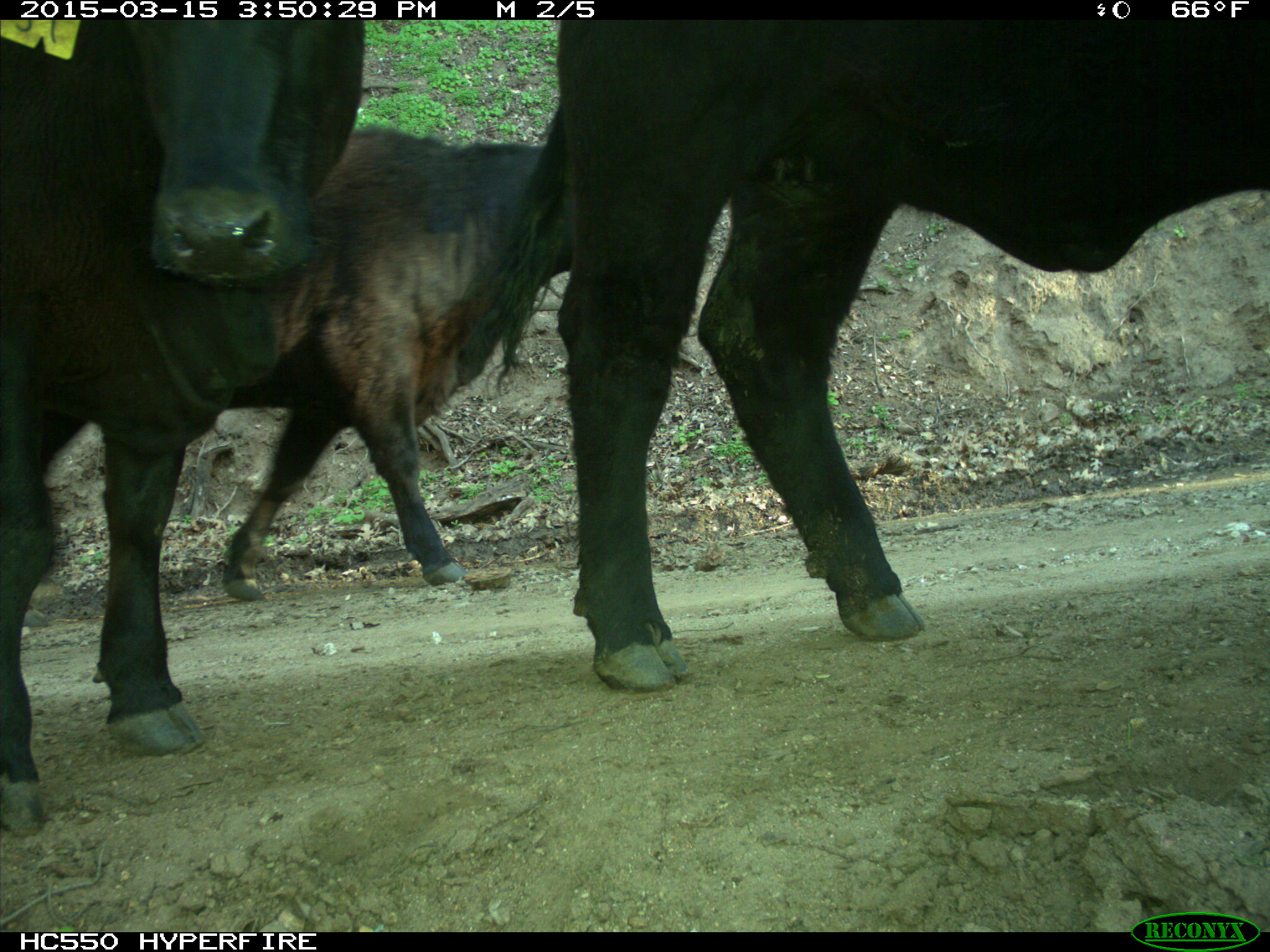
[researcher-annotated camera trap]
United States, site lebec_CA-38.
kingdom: Animalia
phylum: Chordata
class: Mammalia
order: Artiodactyla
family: Bovidae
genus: Bos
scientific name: Bos taurus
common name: domestic cow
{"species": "Bos taurus (domestic cow)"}